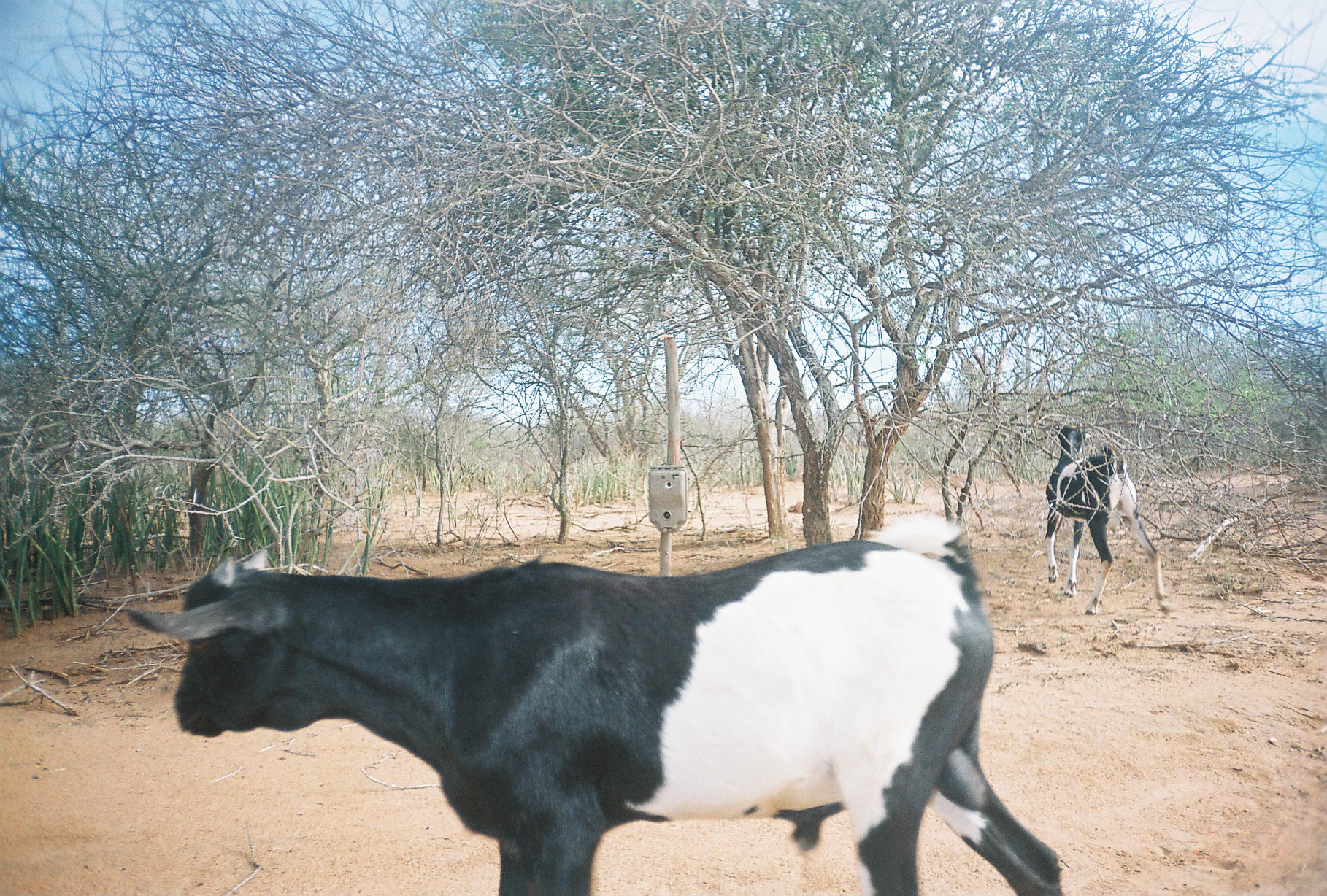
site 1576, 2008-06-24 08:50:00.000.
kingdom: Animalia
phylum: Chordata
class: Mammalia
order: Artiodactyla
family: Bovidae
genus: Capra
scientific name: Capra aegagrus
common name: wild goat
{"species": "Capra aegagrus (wild goat)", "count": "2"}